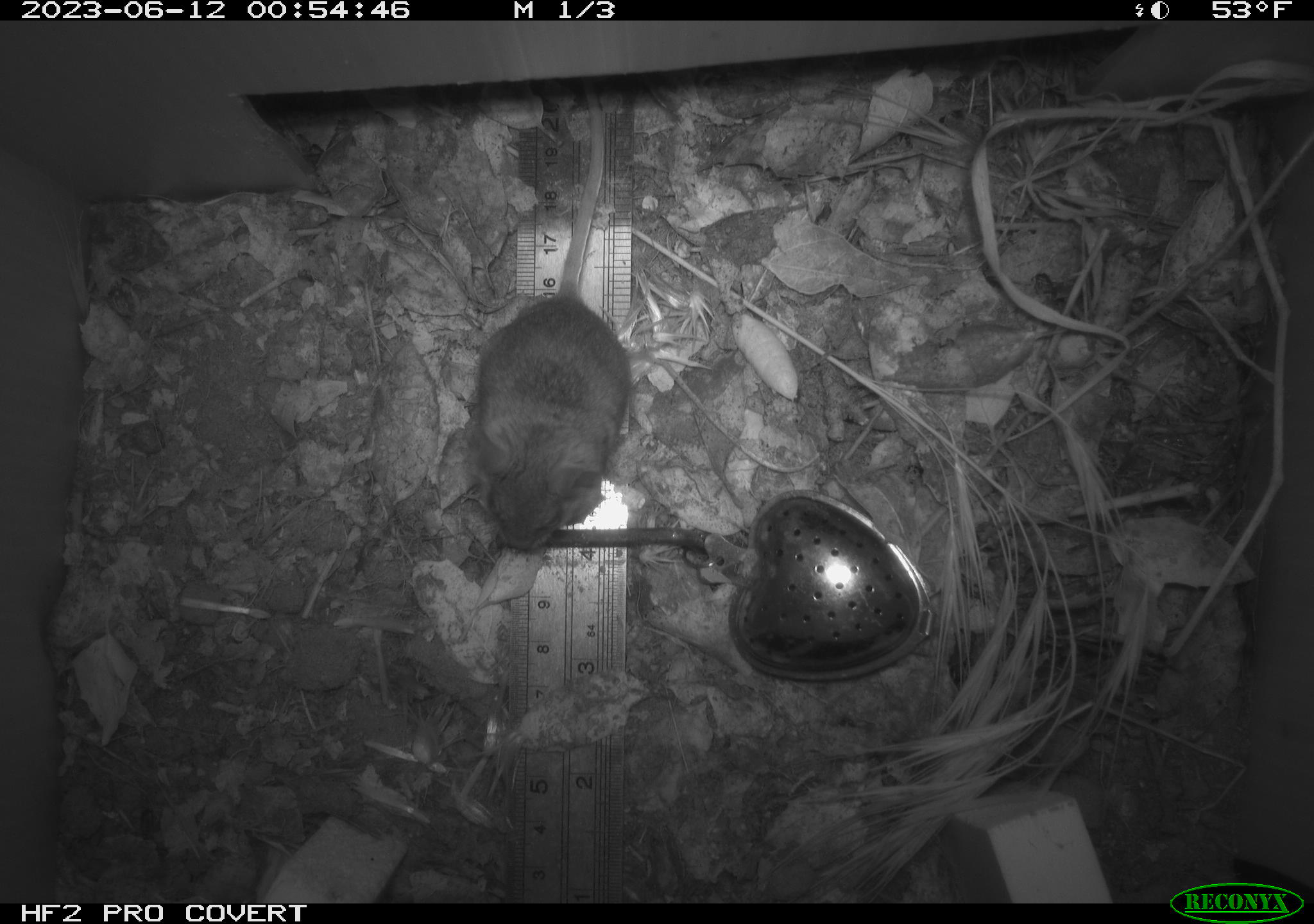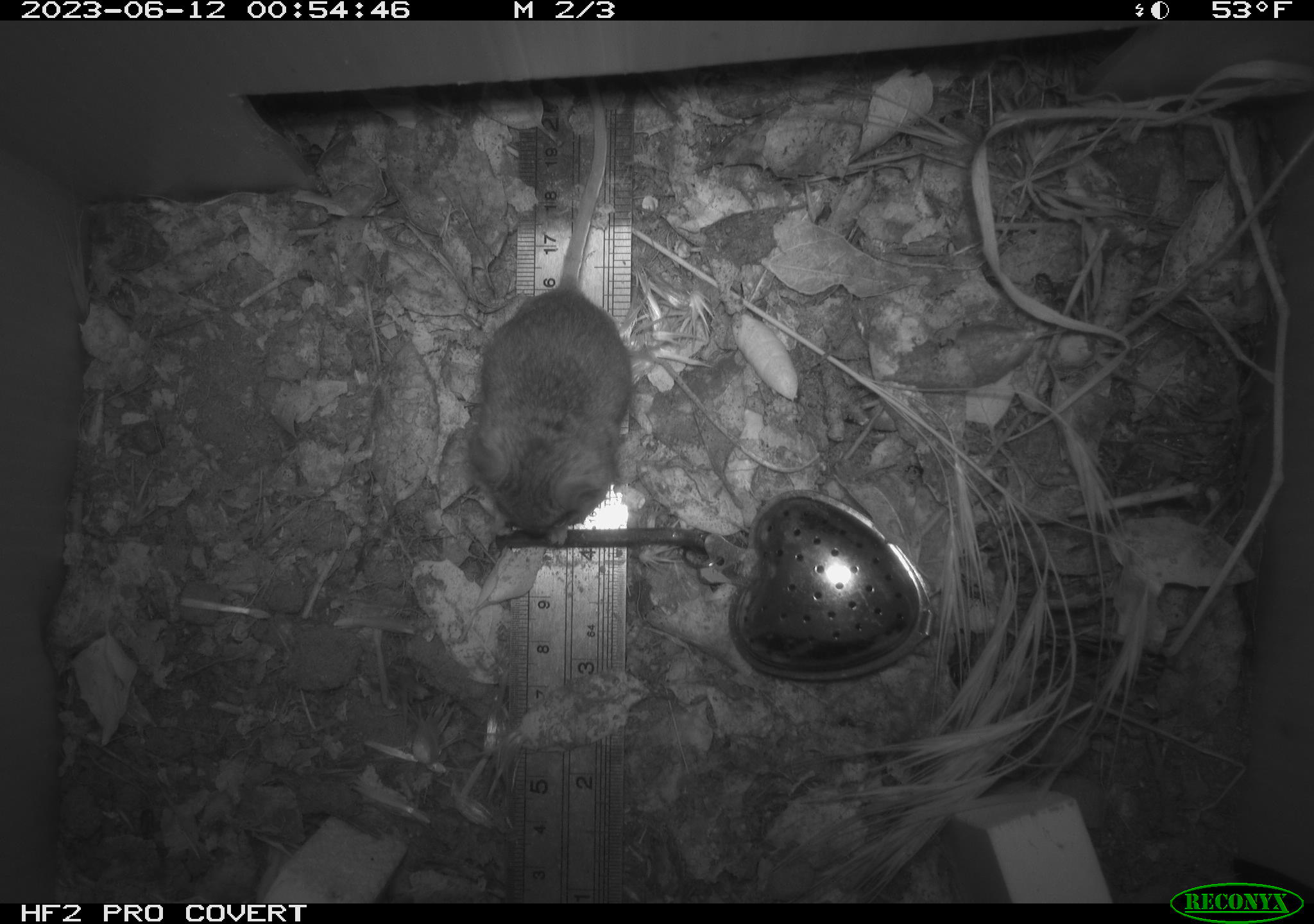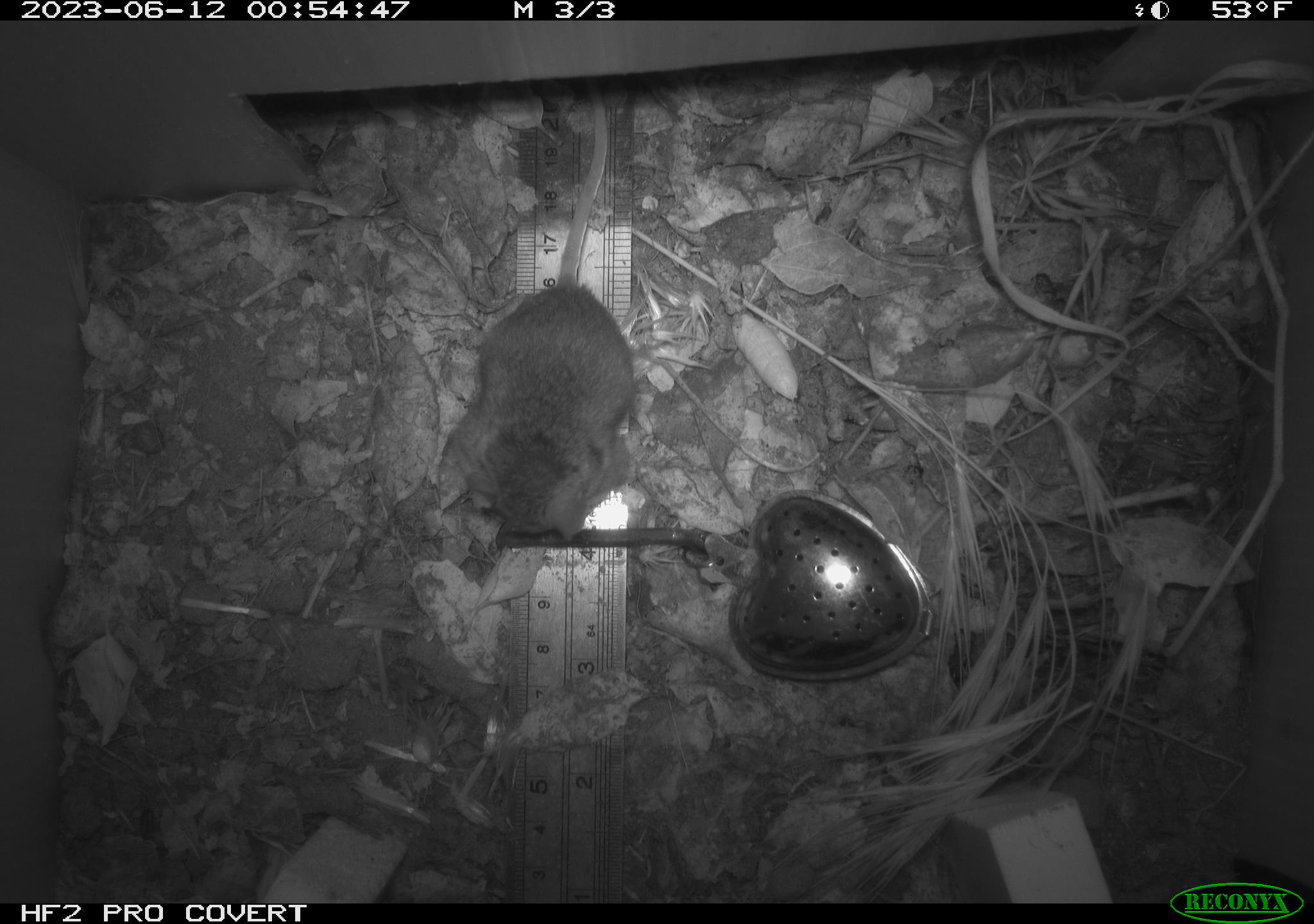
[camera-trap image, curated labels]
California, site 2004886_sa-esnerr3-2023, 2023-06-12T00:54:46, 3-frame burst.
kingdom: Animalia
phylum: Chordata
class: Mammalia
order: Rodentia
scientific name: Rodentia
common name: mouse species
Mouse species (Rodentia).